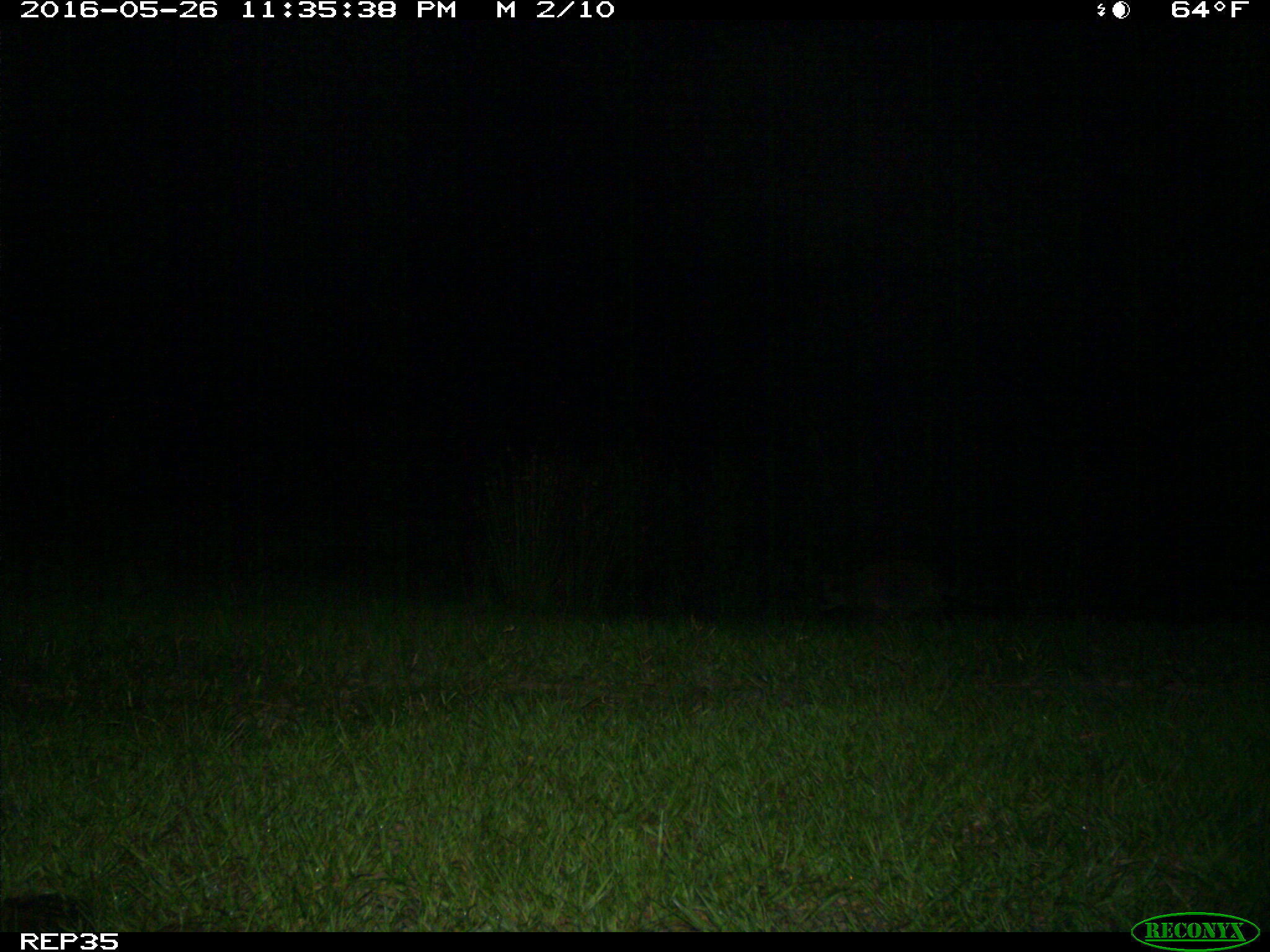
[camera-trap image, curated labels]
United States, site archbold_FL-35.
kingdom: Animalia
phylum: Chordata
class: Mammalia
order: Carnivora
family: Procyonidae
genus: Procyon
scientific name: Procyon lotor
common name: common raccoon